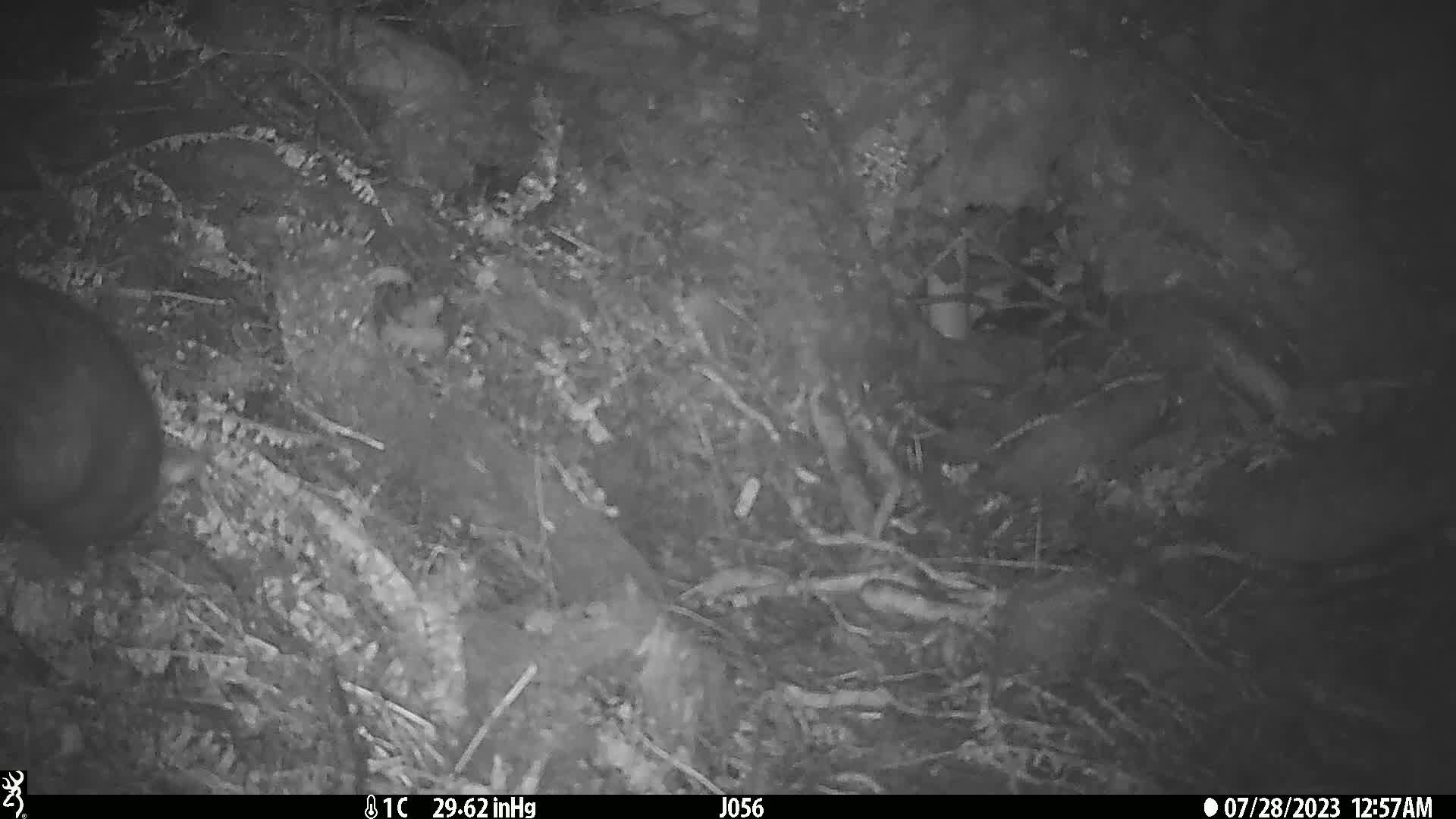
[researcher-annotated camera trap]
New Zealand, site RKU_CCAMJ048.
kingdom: Animalia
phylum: Chordata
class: Mammalia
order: Diprotodontia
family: Phalangeridae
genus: Trichosurus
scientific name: Trichosurus vulpecula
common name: common brushtail possum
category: possum